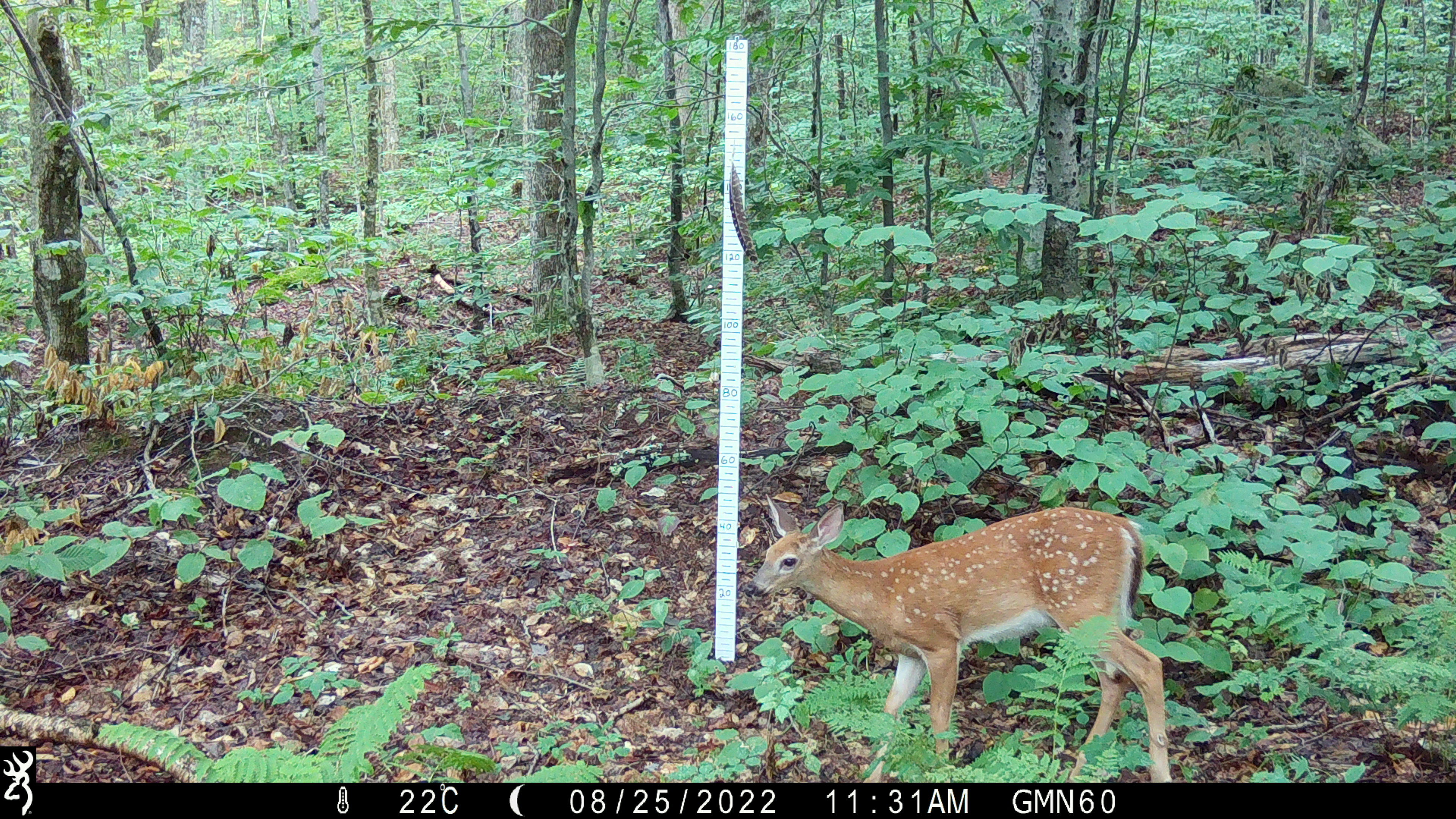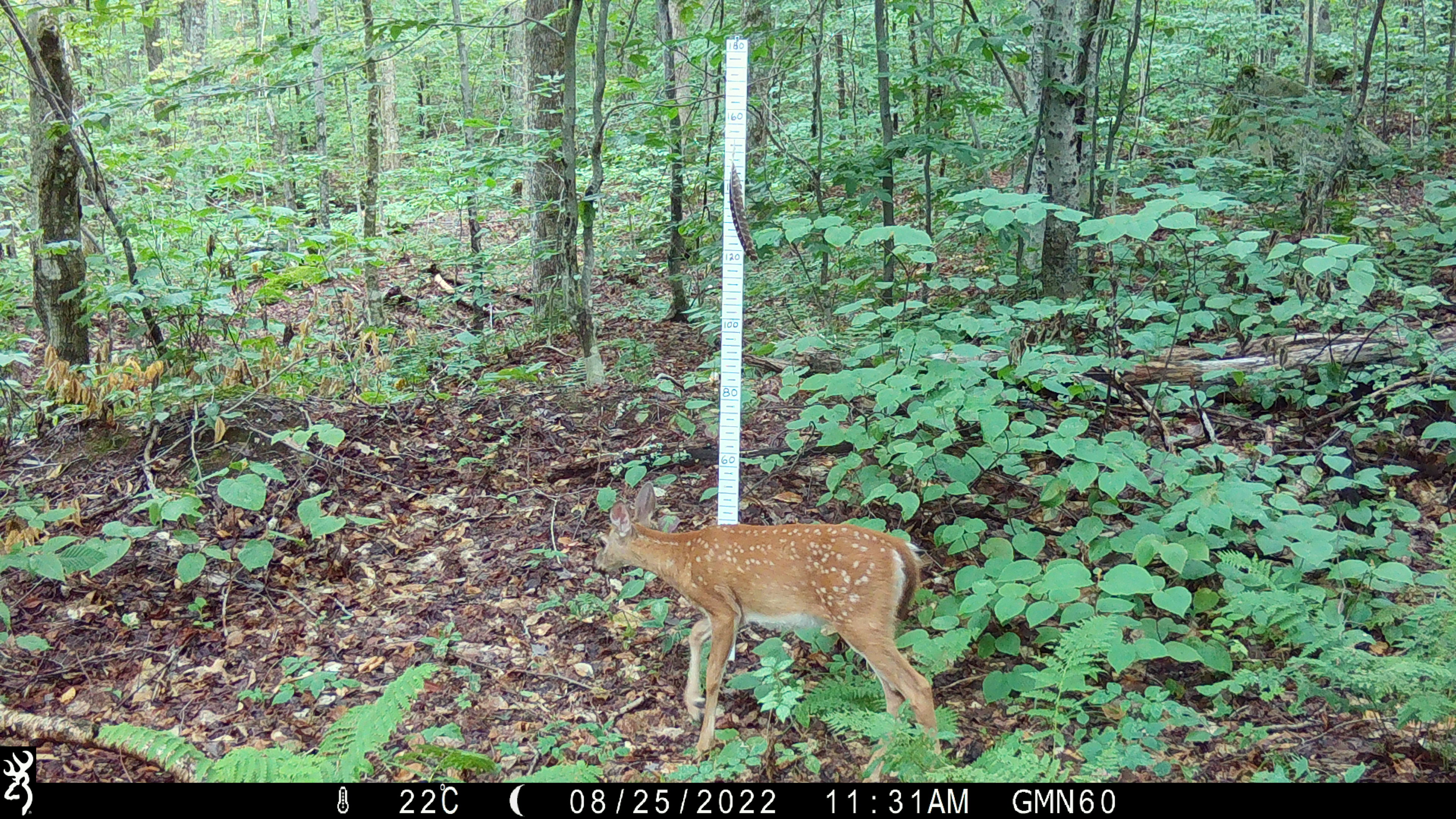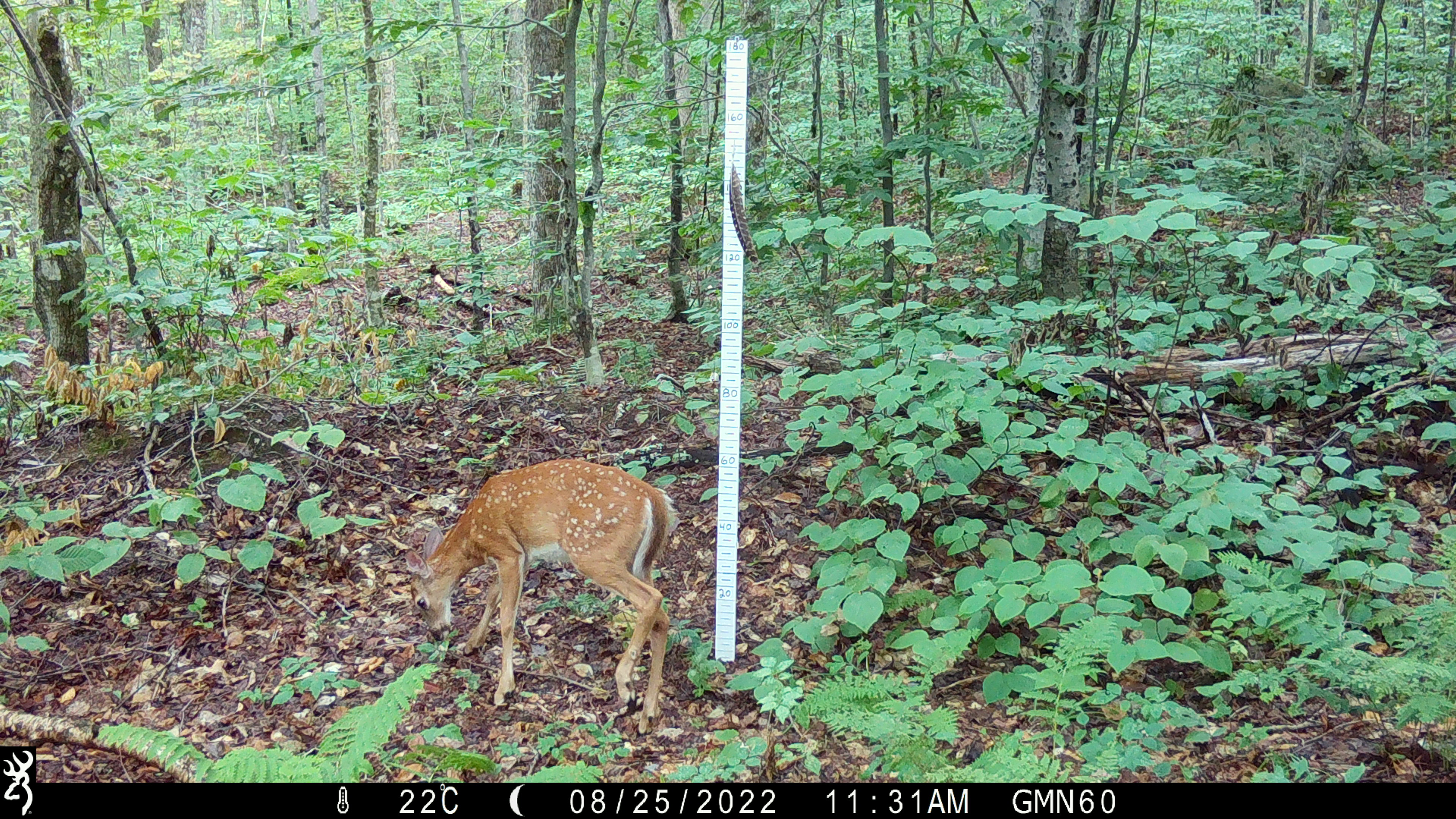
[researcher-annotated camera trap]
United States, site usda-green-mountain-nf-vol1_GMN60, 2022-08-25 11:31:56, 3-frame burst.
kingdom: Animalia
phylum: Chordata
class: Mammalia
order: Artiodactyla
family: Cervidae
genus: Odocoileus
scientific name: Odocoileus virginianus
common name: white-tailed deer